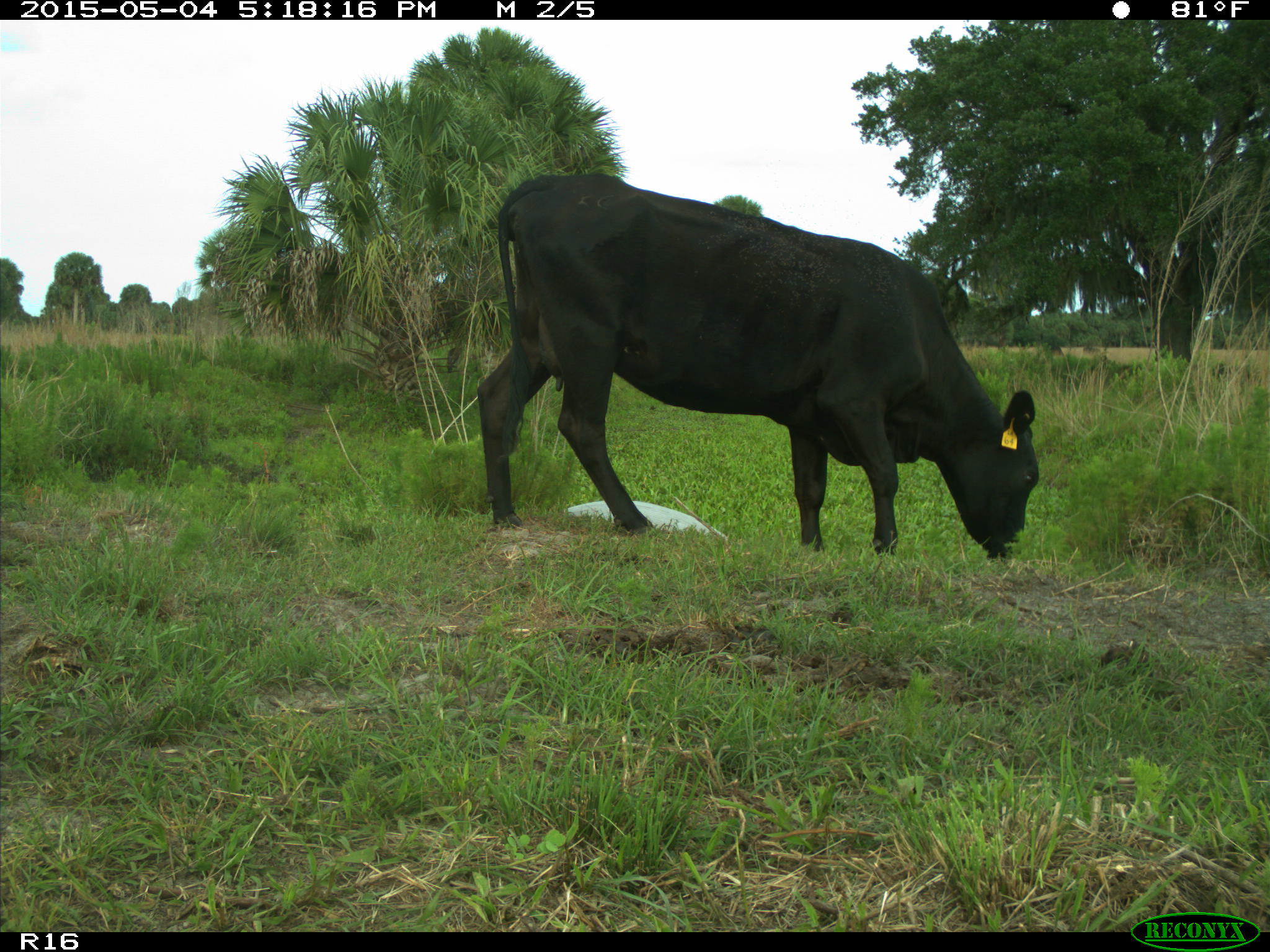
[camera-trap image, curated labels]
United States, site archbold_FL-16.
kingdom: Animalia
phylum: Chordata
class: Mammalia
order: Artiodactyla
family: Bovidae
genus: Bos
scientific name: Bos taurus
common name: domestic cow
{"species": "Bos taurus (domestic cow)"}